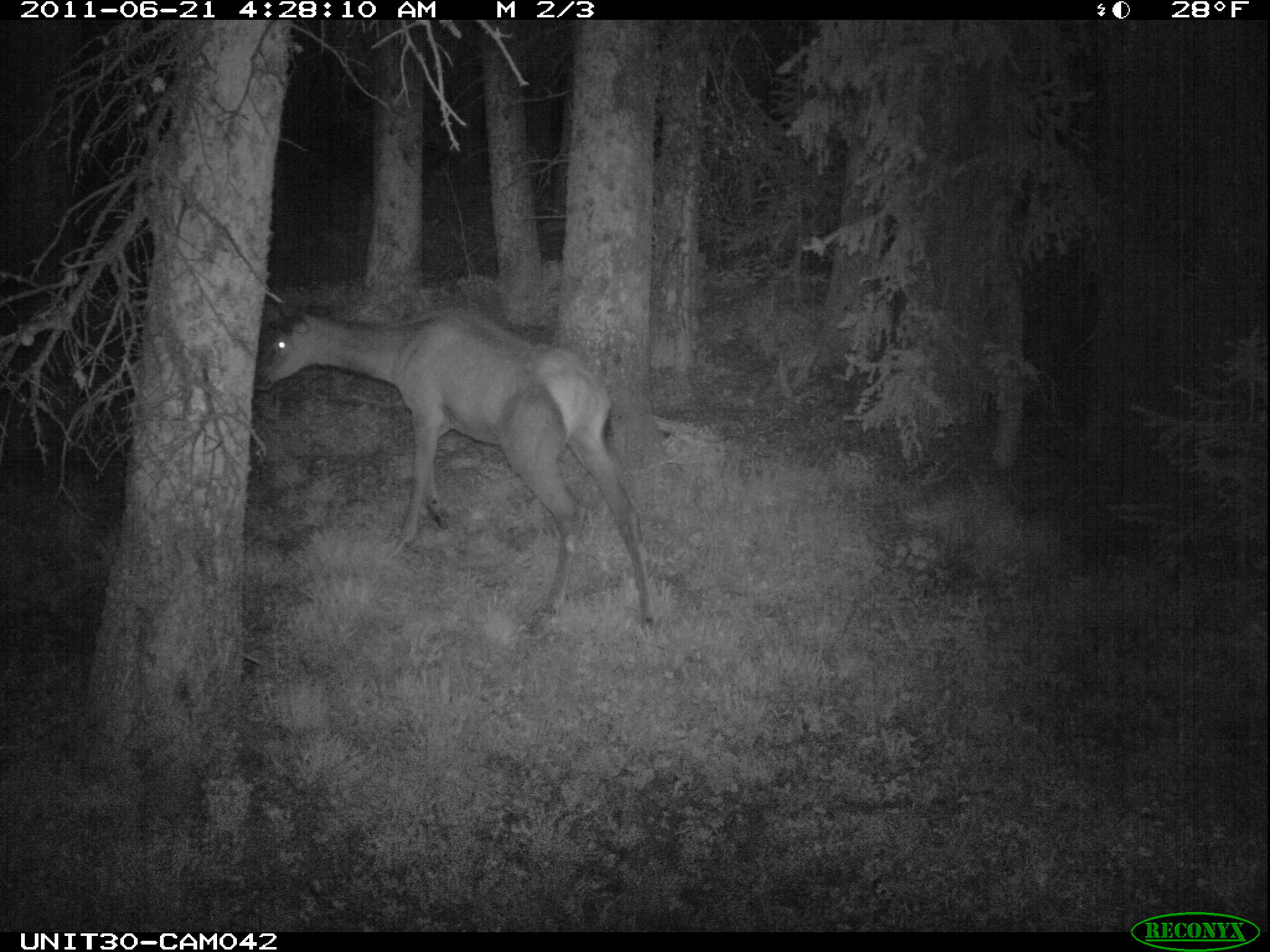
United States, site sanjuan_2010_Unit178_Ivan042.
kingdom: Animalia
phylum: Chordata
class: Mammalia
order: Artiodactyla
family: Cervidae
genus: Cervus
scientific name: Cervus elaphus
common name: red deer